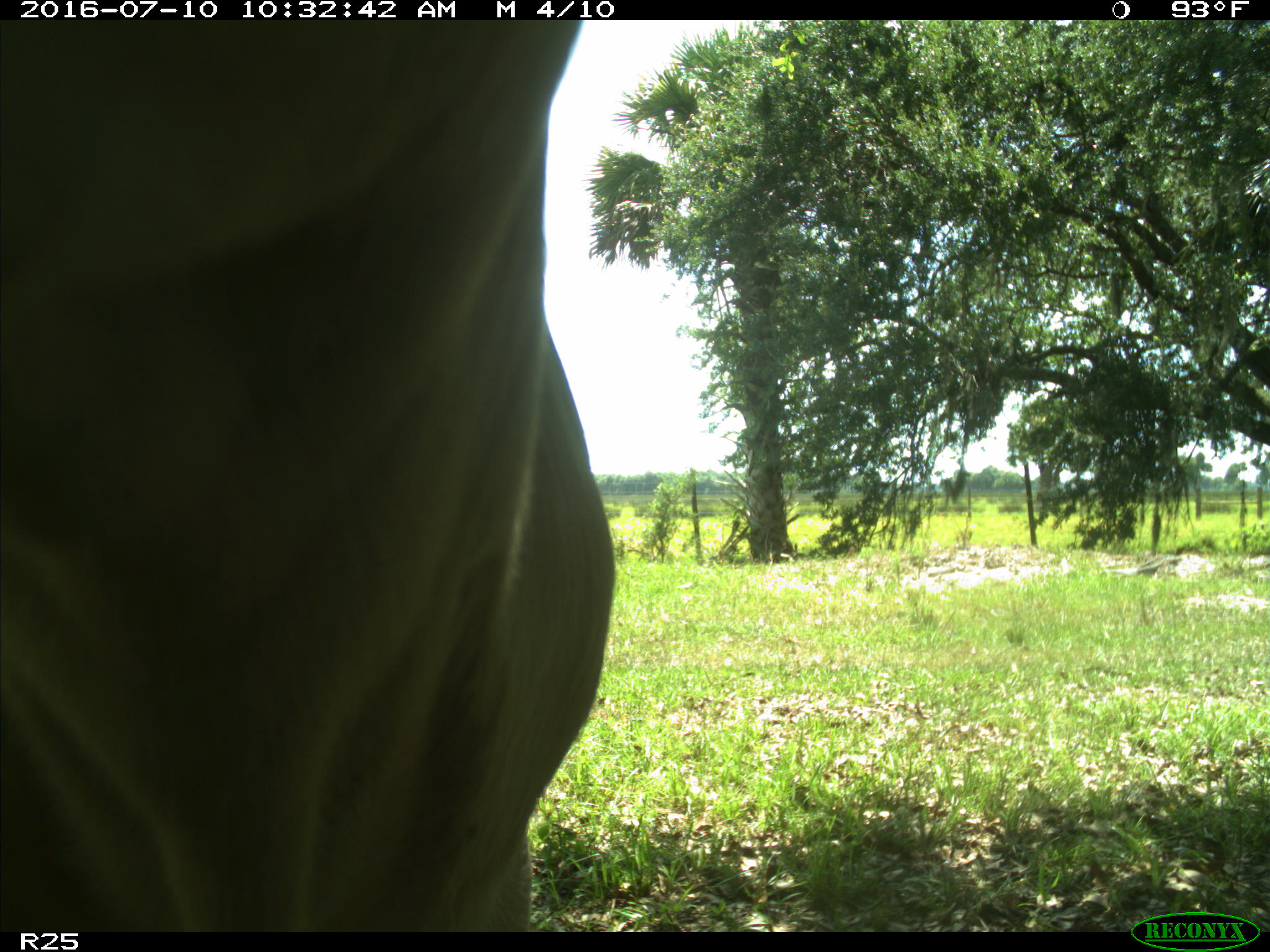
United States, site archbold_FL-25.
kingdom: Animalia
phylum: Chordata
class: Mammalia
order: Artiodactyla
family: Bovidae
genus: Bos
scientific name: Bos taurus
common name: domestic cow